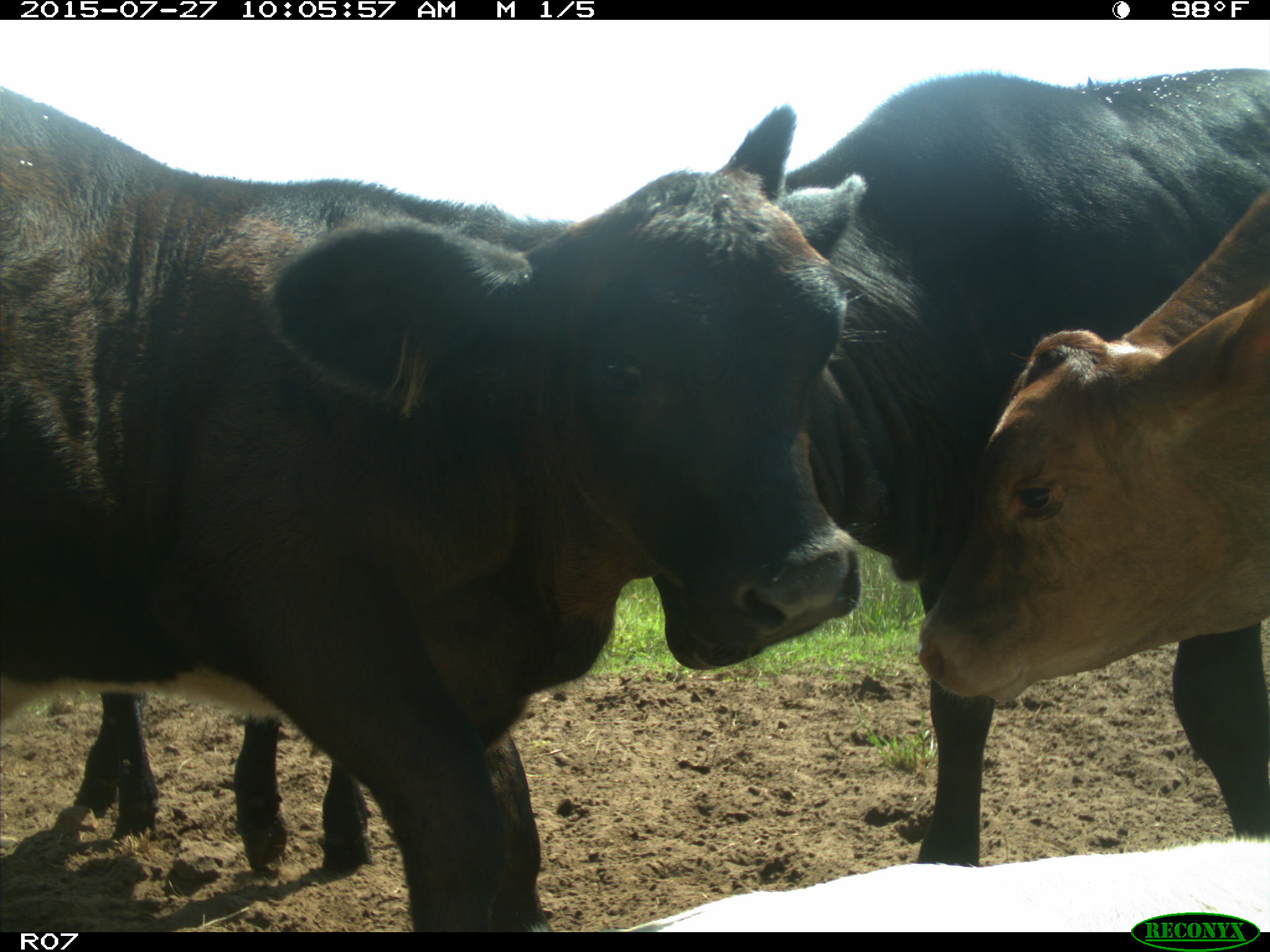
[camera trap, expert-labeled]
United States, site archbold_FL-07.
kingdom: Animalia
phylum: Chordata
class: Mammalia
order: Artiodactyla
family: Bovidae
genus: Bos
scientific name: Bos taurus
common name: domestic cow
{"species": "Bos taurus (domestic cow)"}